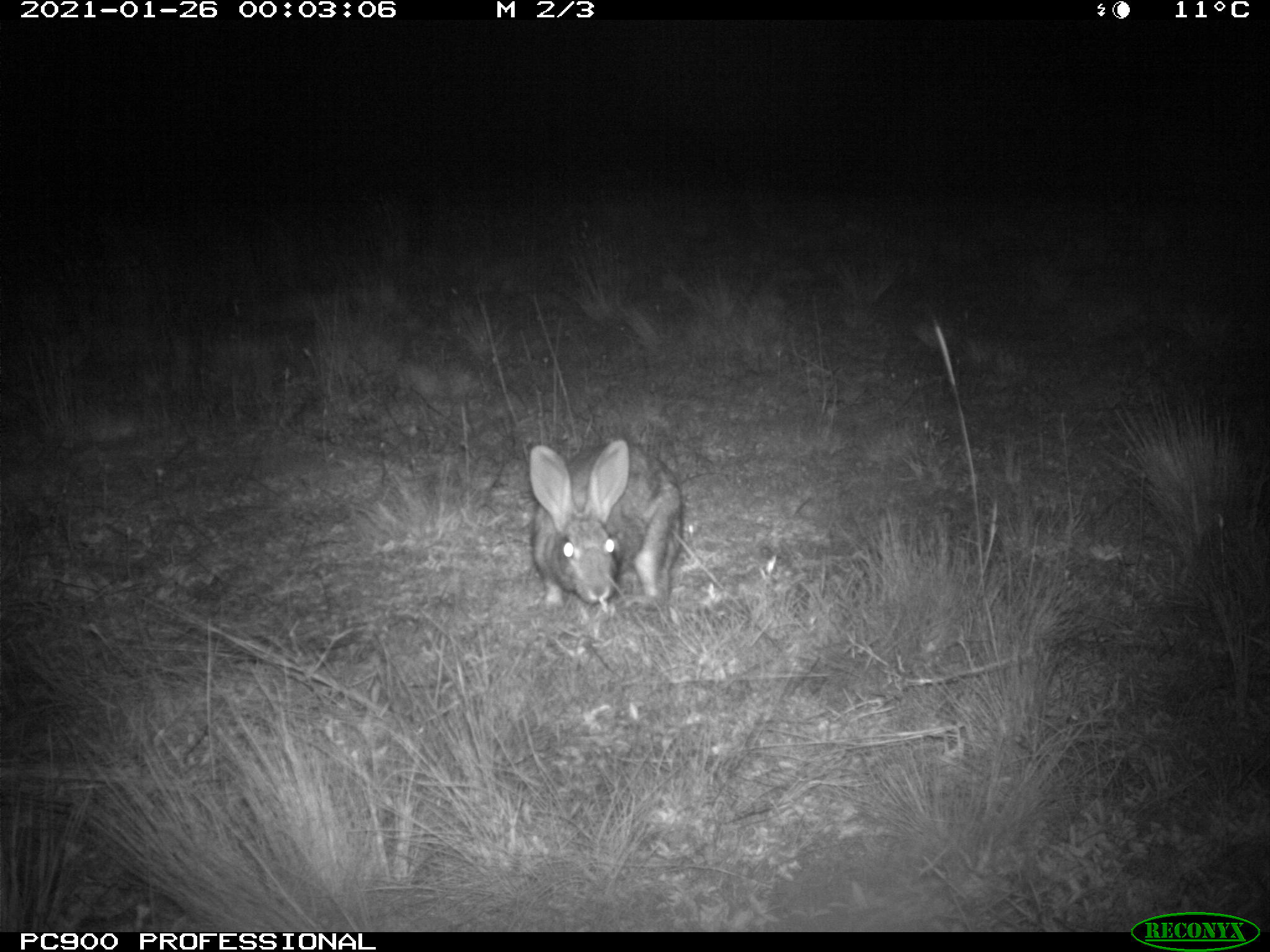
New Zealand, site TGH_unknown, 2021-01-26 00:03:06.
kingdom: Animalia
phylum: Chordata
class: Mammalia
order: Lagomorpha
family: Leporidae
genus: Oryctolagus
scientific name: Oryctolagus cuniculus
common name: european rabbit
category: rabbit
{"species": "rabbit (european rabbit) (Oryctolagus cuniculus)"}